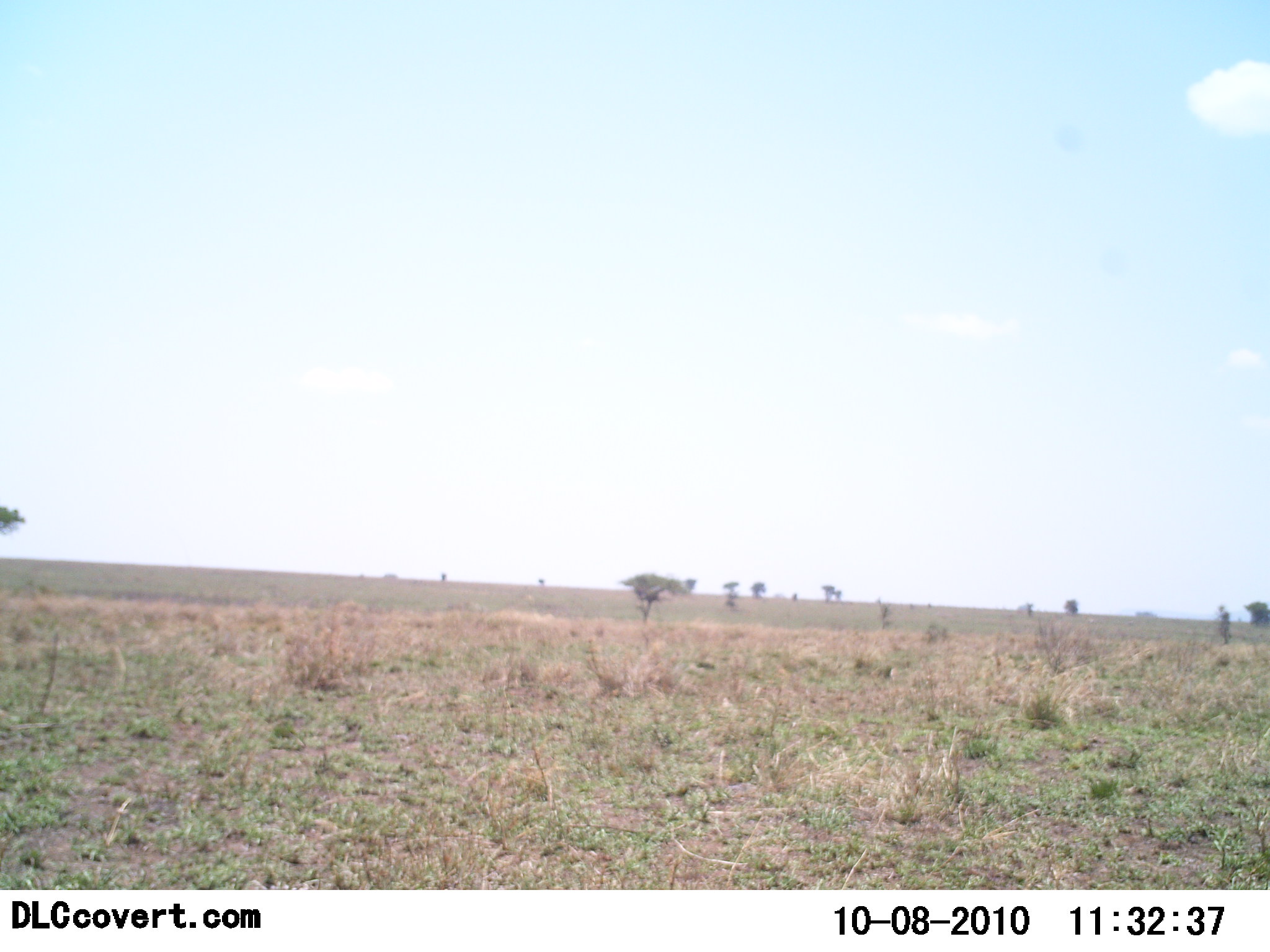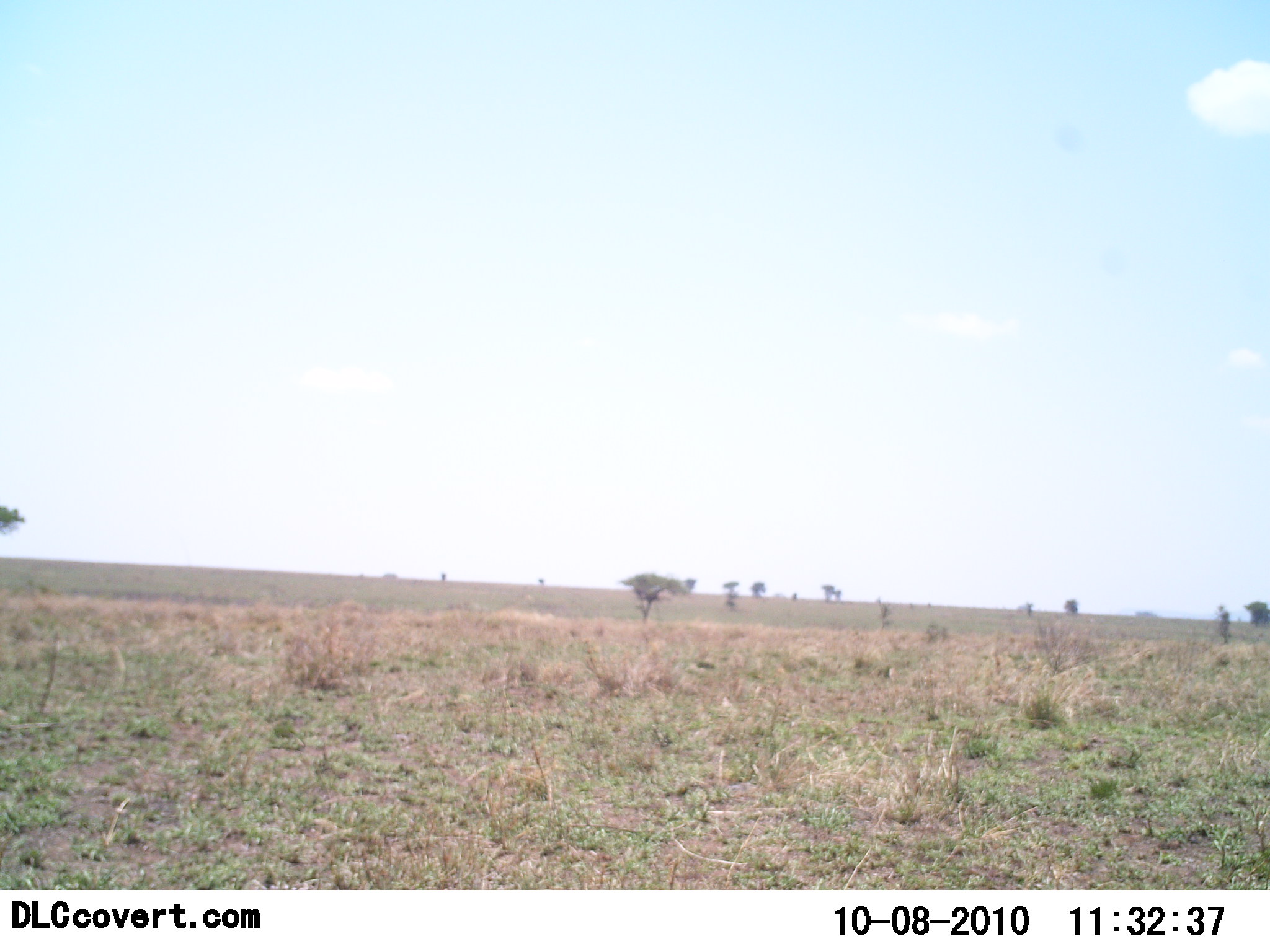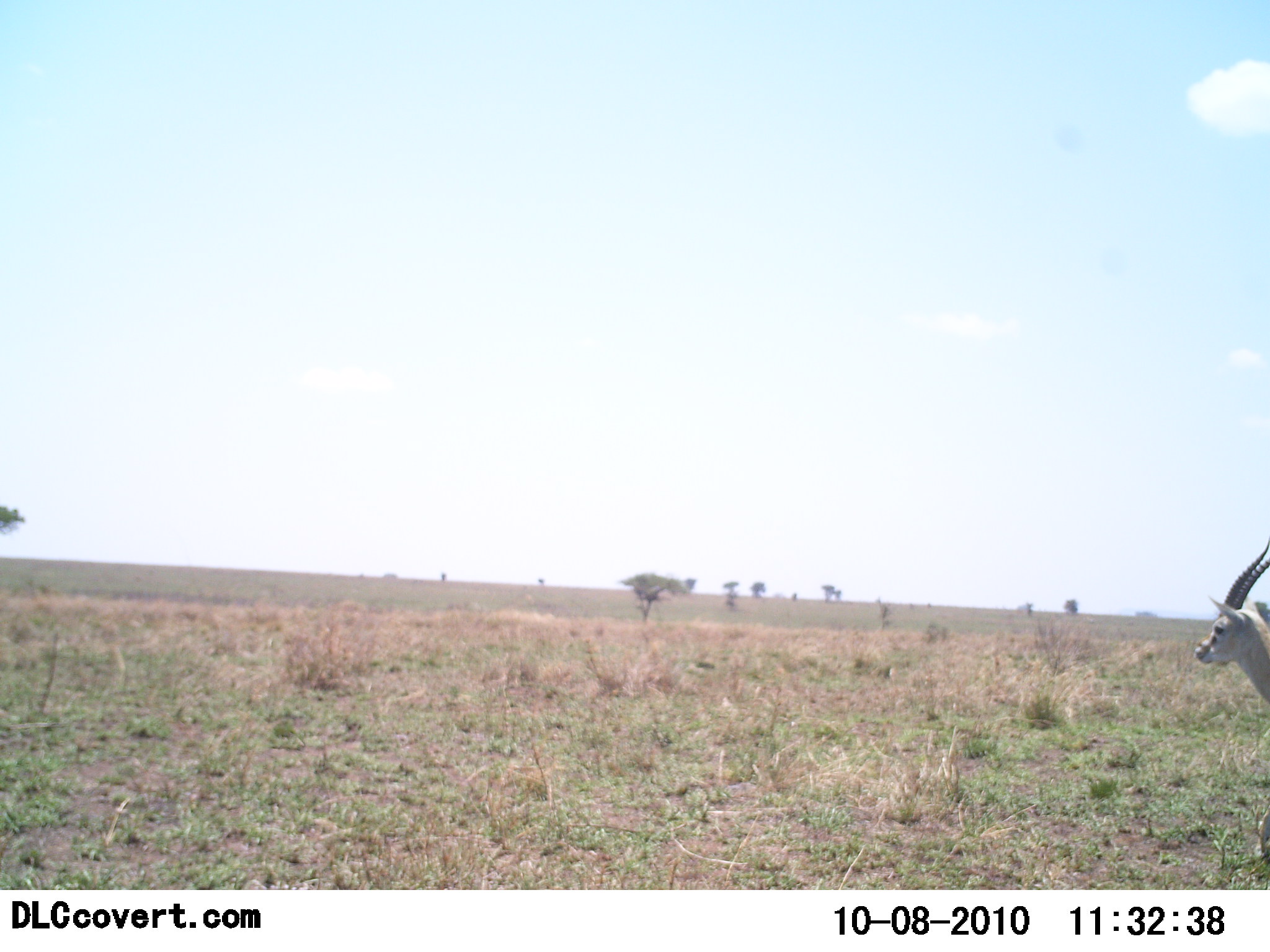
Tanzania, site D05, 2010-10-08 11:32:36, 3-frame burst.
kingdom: Animalia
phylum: Chordata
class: Mammalia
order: Artiodactyla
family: Bovidae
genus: Eudorcas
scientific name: Eudorcas thomsonii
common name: thomson's gazelle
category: gazellethomsons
Gazellethomsons (thomson's gazelle) (Eudorcas thomsonii), count 1. Behavior (volunteer vote fractions): standing 20%, resting 0%, moving 90%, interacting 0%. Young present (vote fraction): 0%. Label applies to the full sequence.